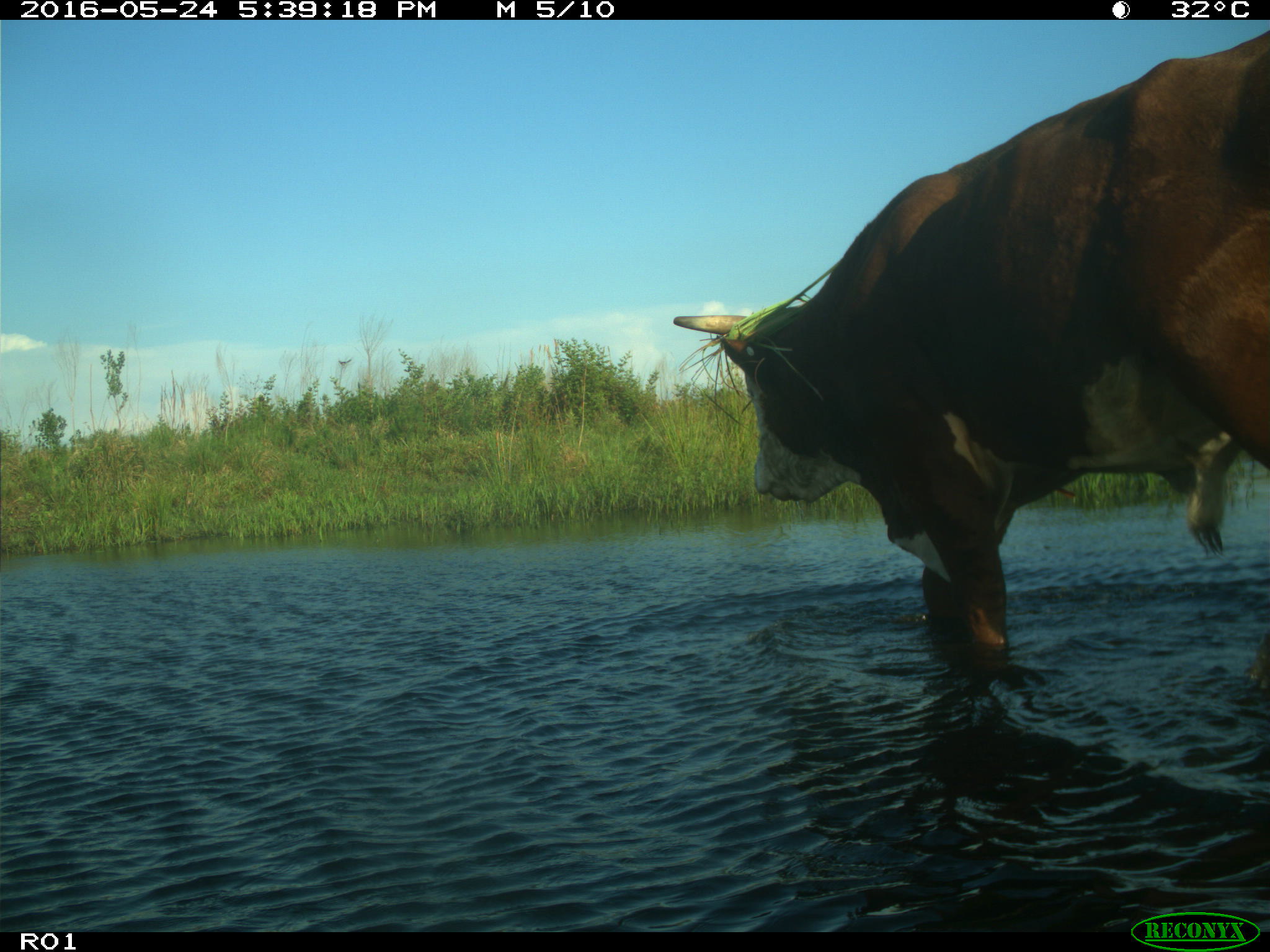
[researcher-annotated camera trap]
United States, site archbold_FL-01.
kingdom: Animalia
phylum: Chordata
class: Mammalia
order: Artiodactyla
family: Bovidae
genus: Bos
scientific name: Bos taurus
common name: domestic cow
Bos taurus (domestic cow).